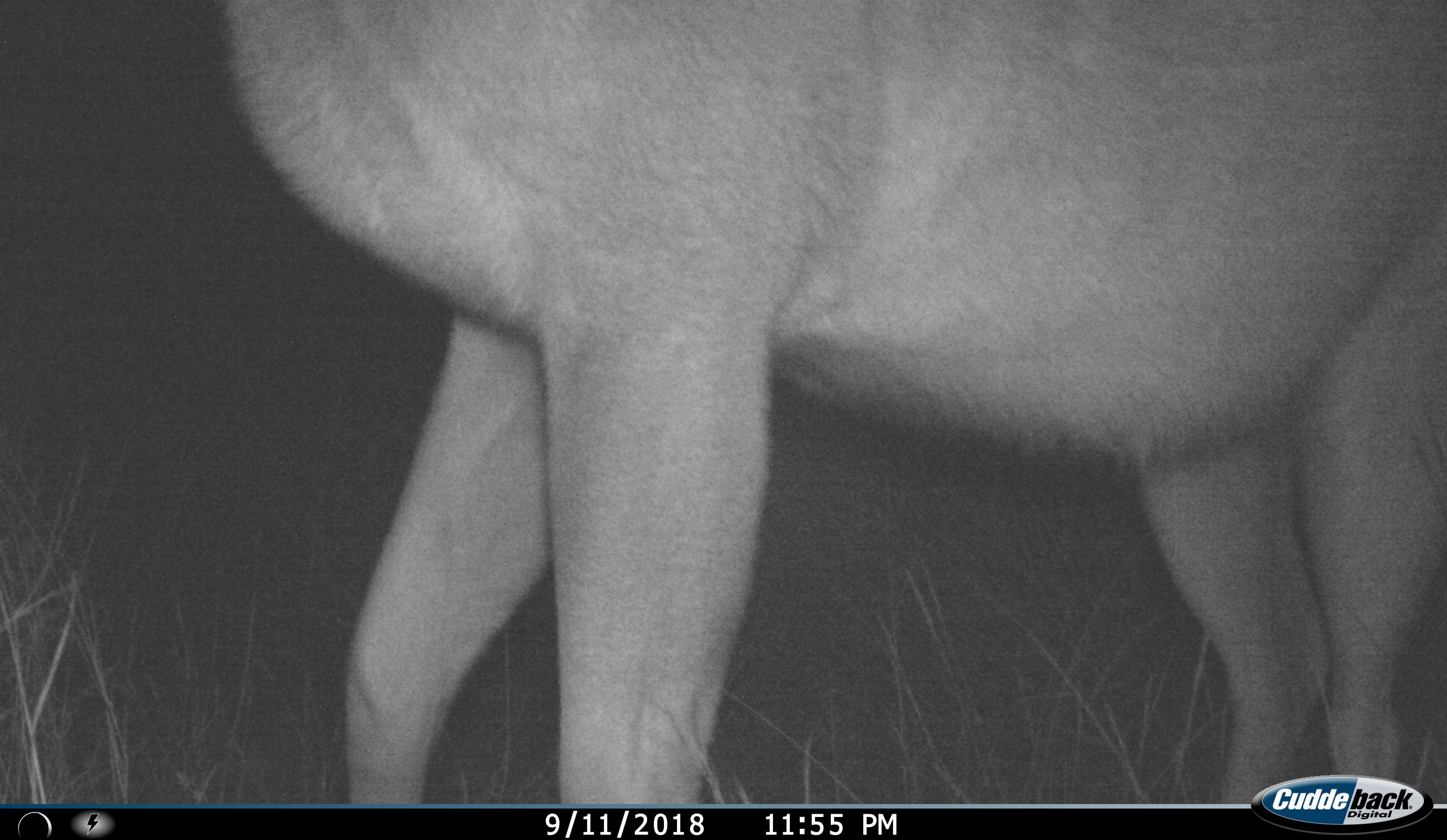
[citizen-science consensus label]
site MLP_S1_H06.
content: unidentified animal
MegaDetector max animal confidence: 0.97